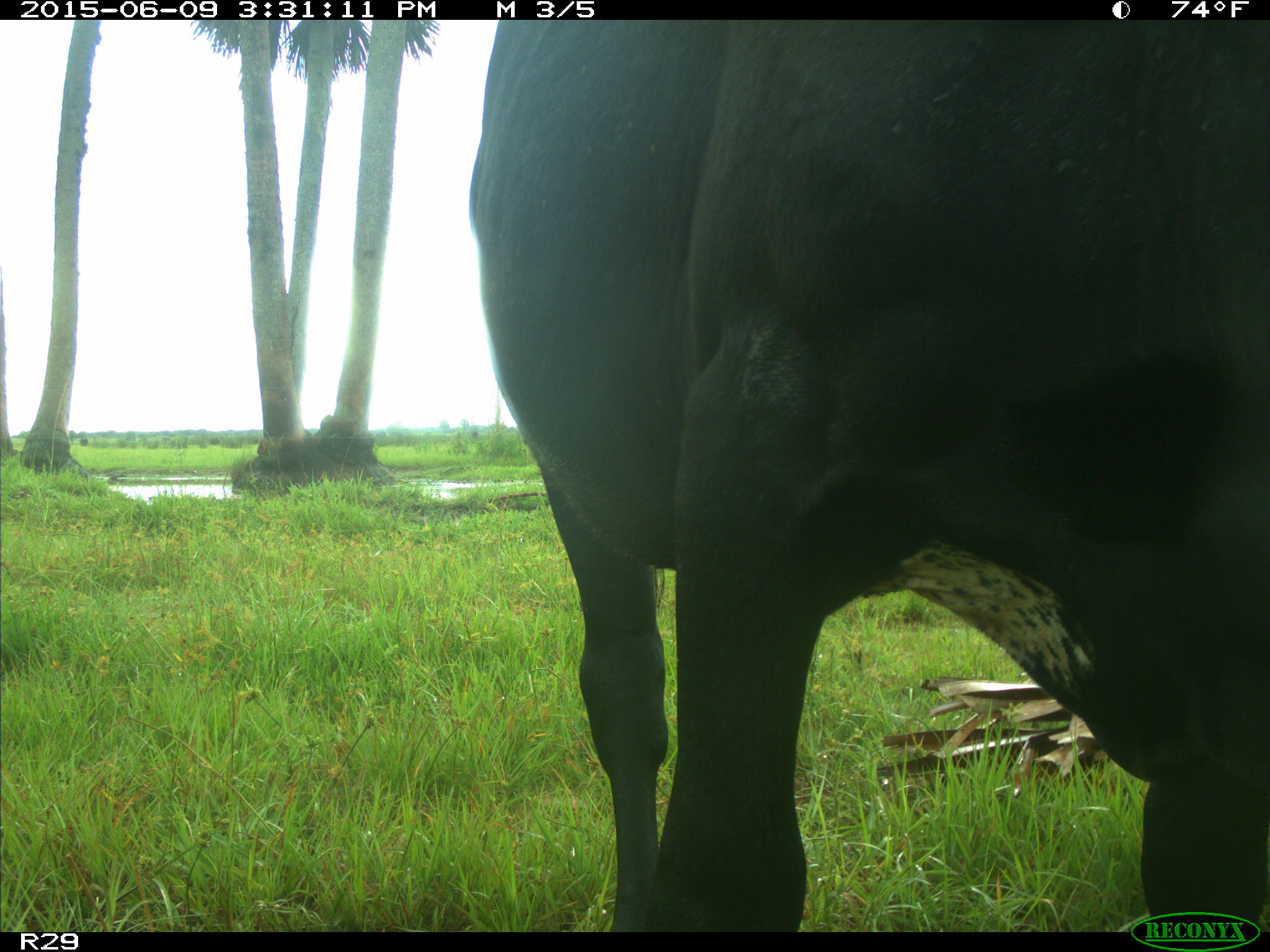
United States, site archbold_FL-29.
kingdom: Animalia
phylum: Chordata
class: Mammalia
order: Artiodactyla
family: Bovidae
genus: Bos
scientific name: Bos taurus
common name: domestic cow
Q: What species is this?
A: Bos taurus (domestic cow).